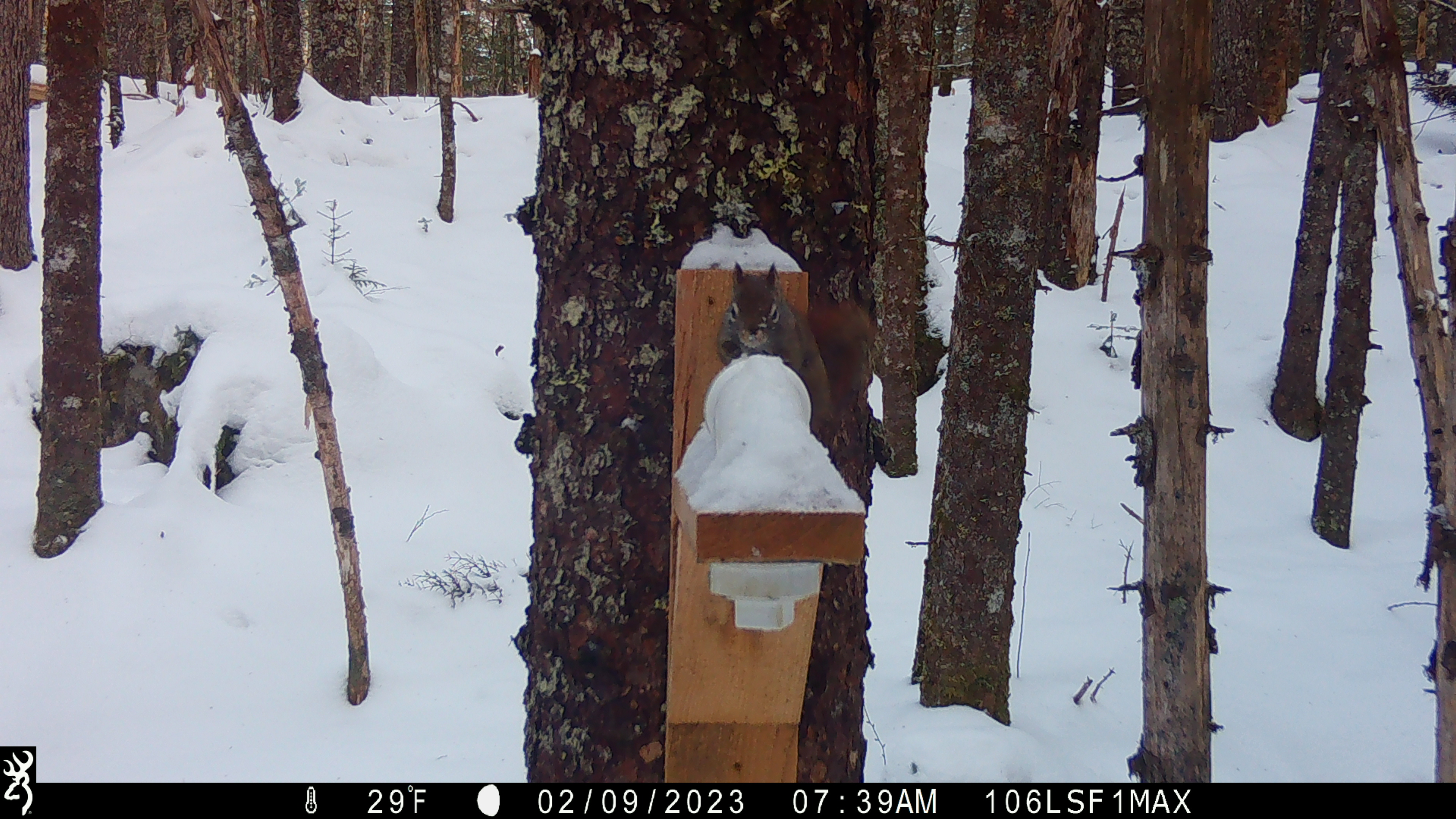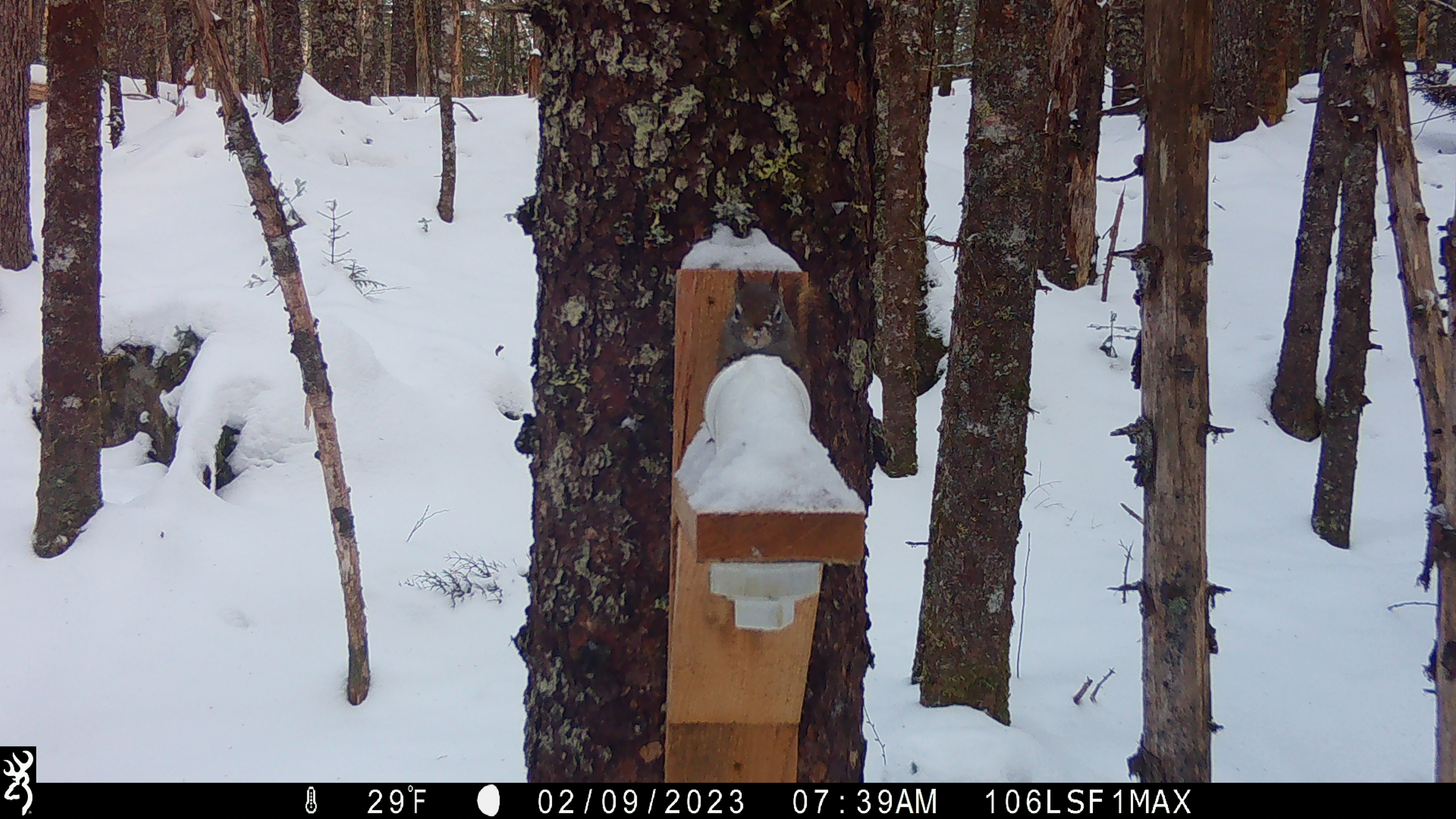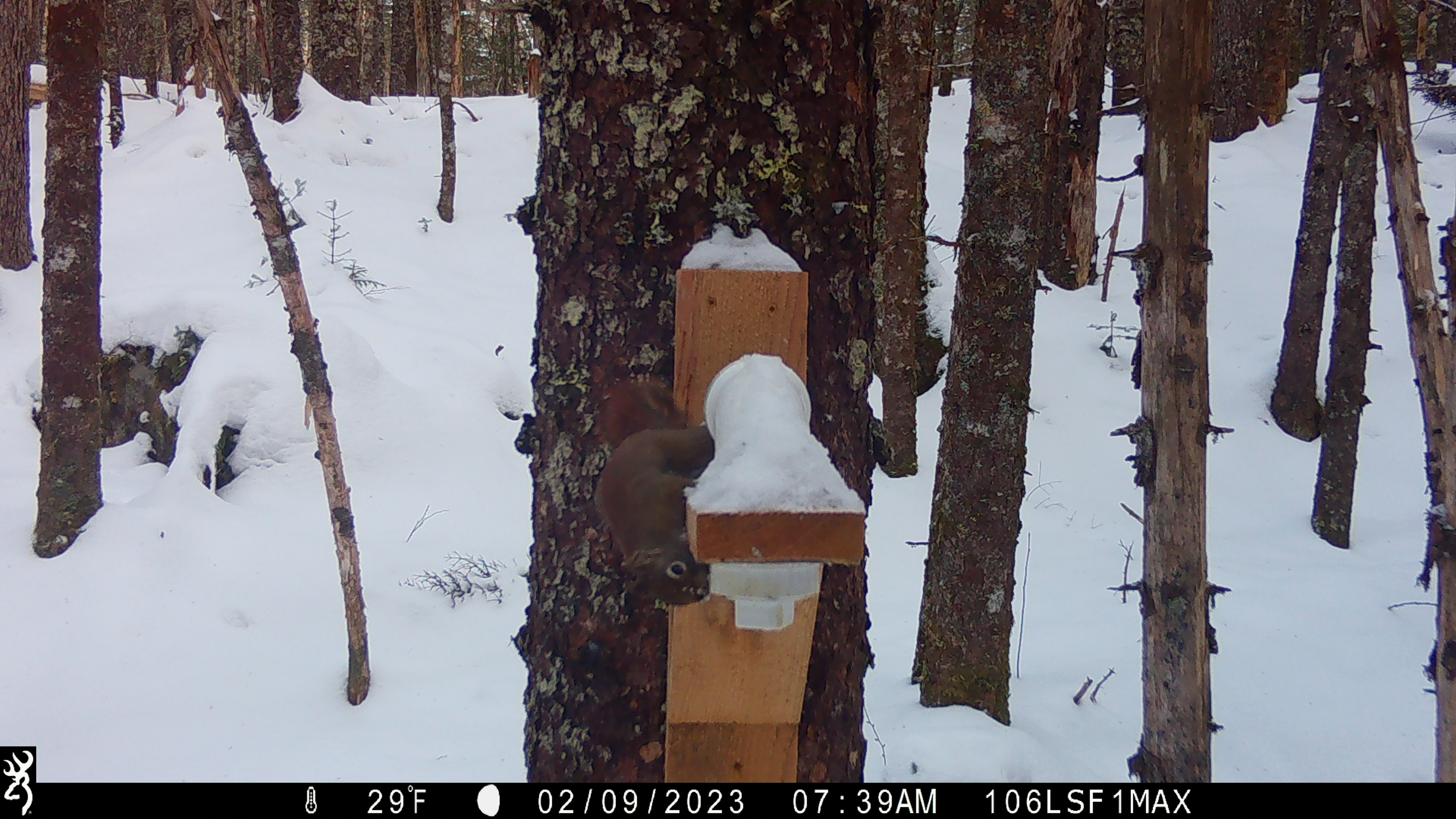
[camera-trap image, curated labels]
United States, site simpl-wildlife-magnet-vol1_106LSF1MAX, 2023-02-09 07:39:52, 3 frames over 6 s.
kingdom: Animalia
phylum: Chordata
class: Mammalia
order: Rodentia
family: Sciuridae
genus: Tamiasciurus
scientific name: Tamiasciurus hudsonicus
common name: red squirrel